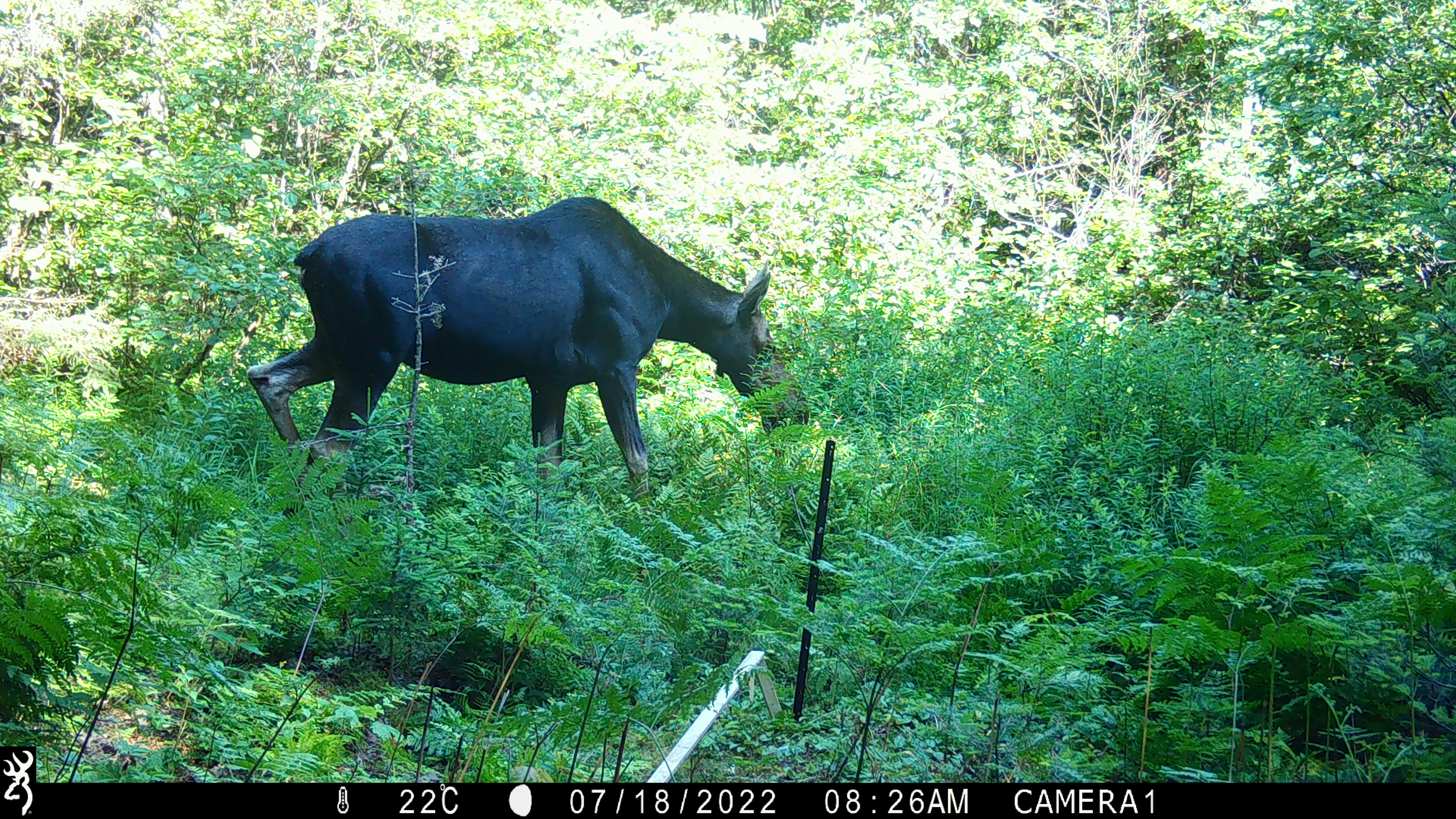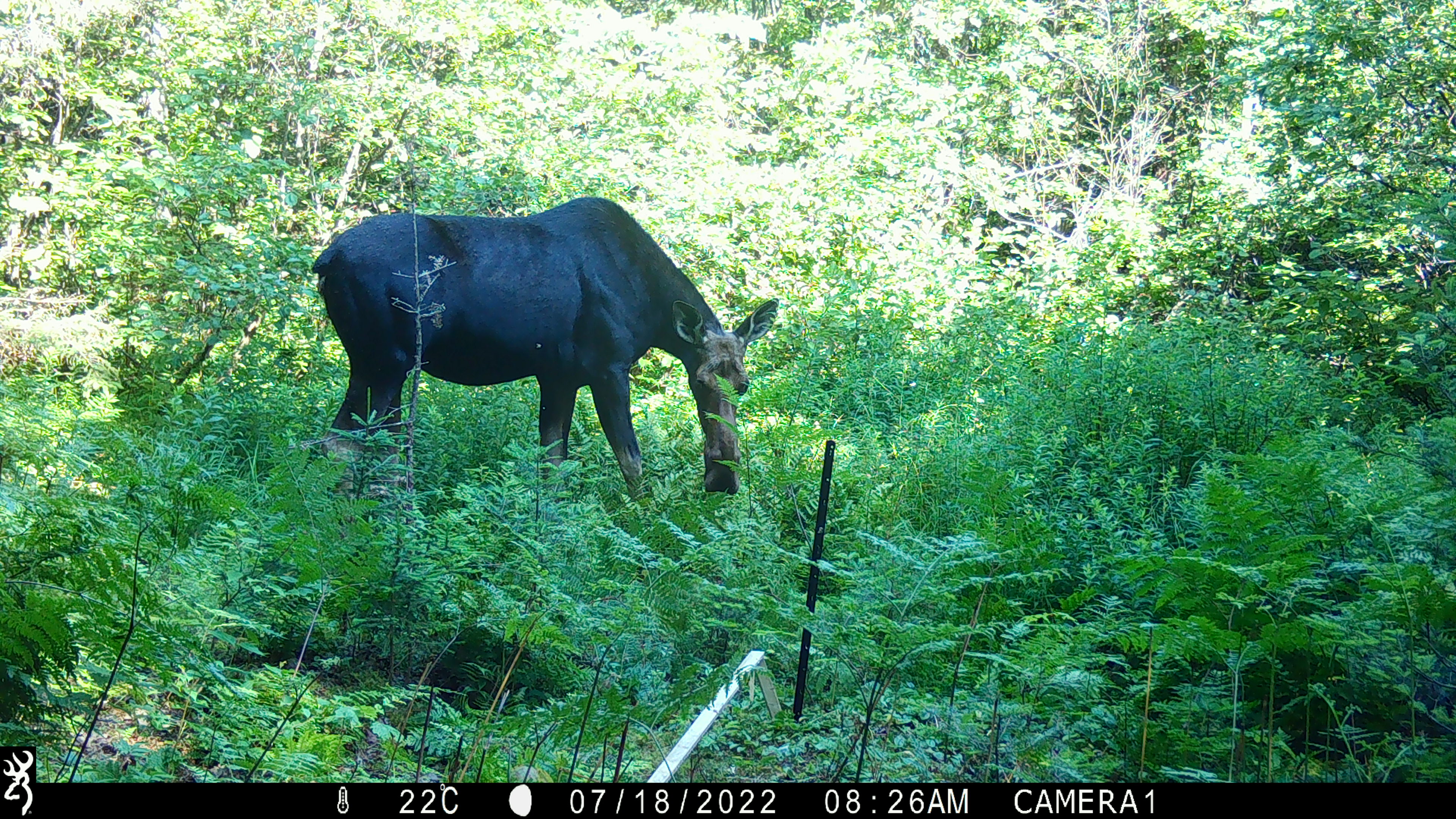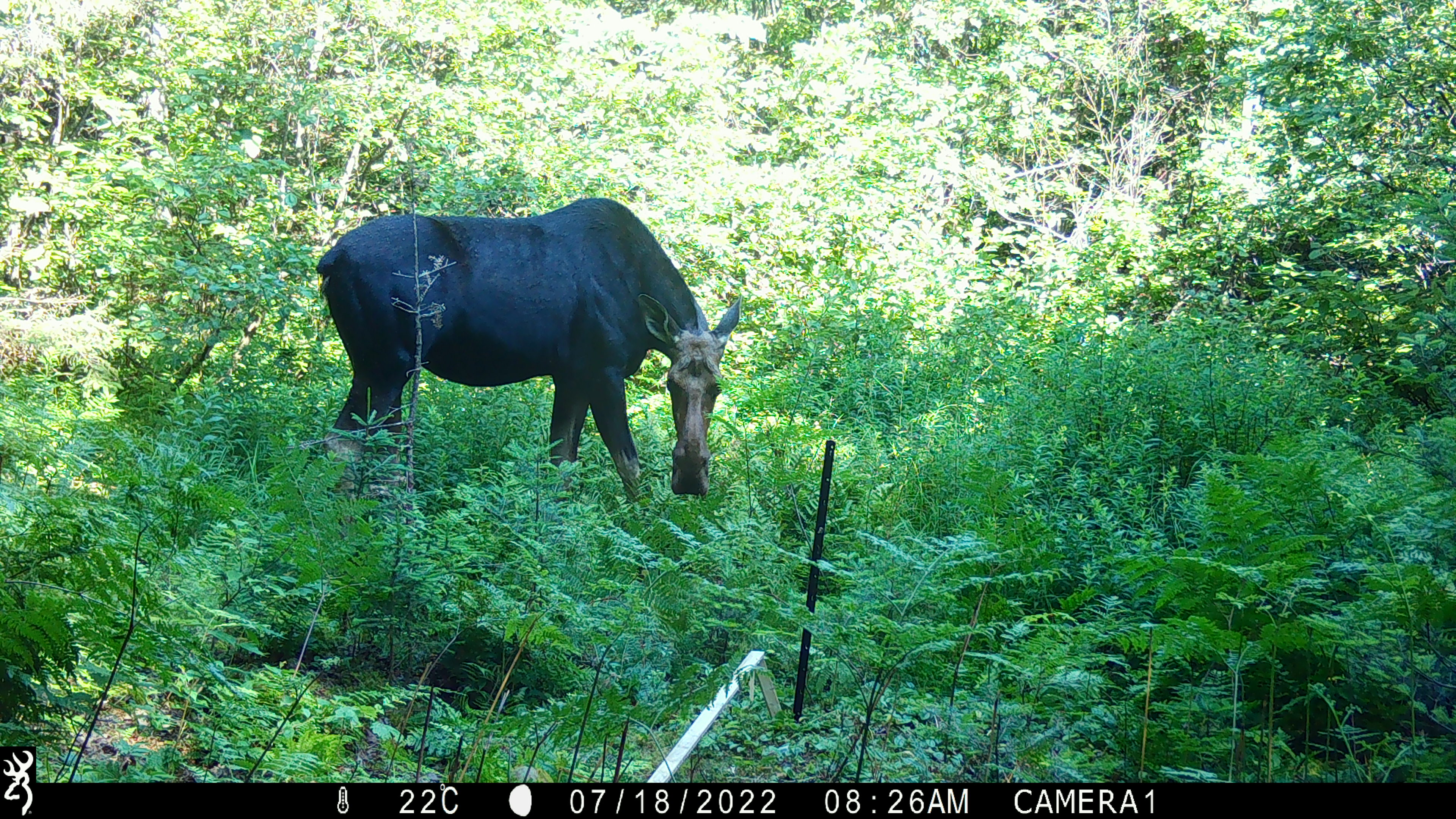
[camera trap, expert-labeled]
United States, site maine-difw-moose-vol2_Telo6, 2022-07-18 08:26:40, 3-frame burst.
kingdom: Animalia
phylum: Chordata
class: Mammalia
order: Artiodactyla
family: Cervidae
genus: Alces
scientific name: Alces alces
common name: moose